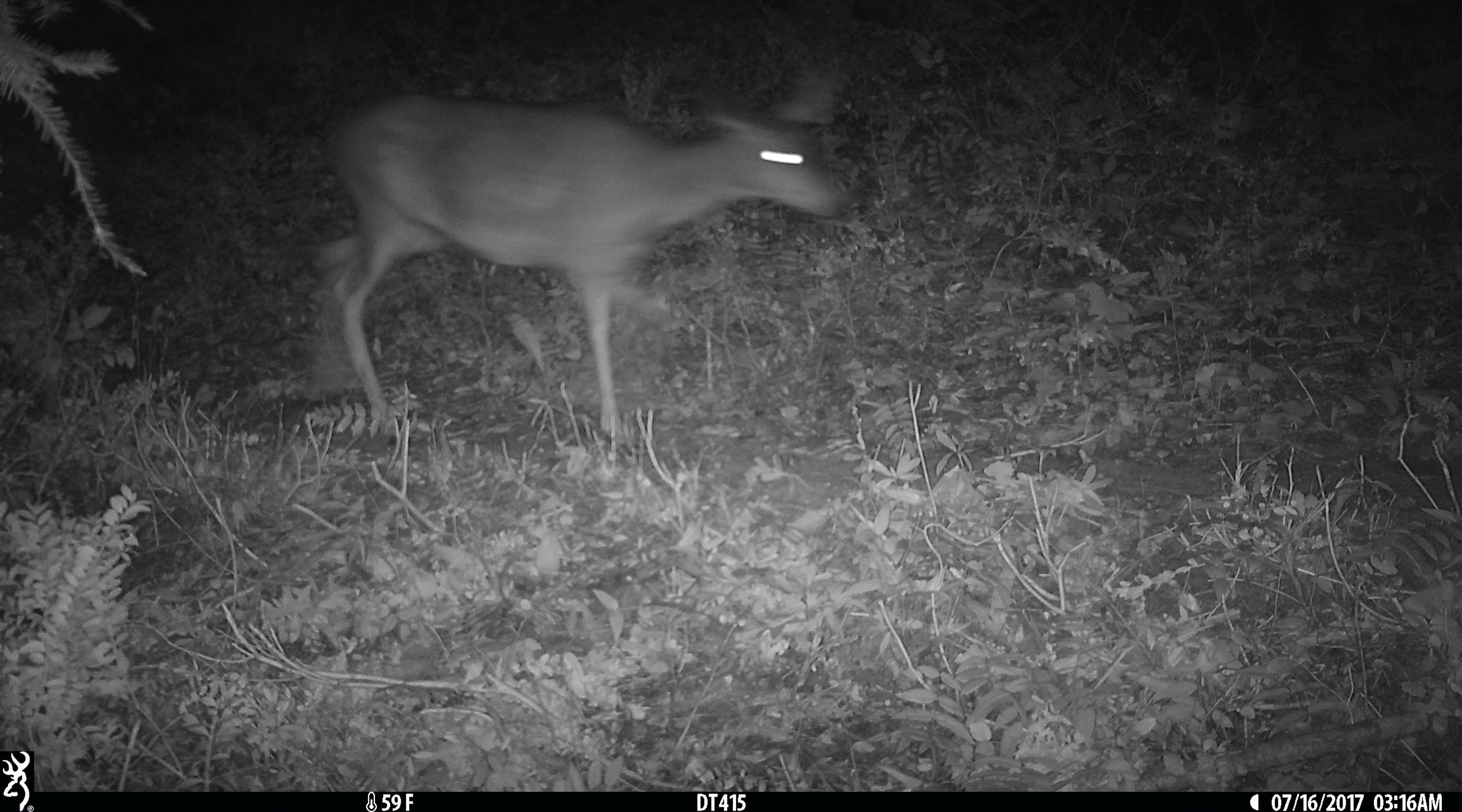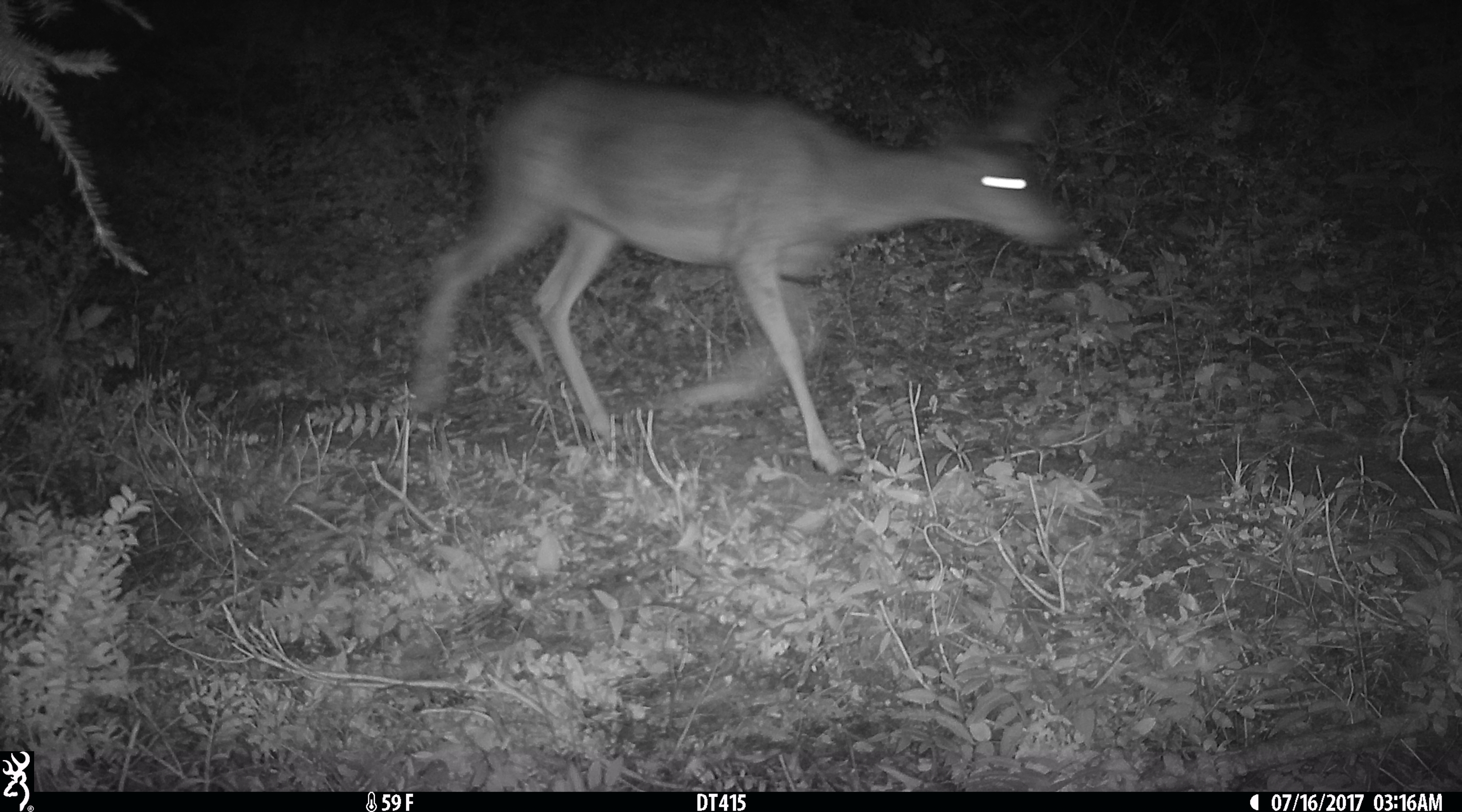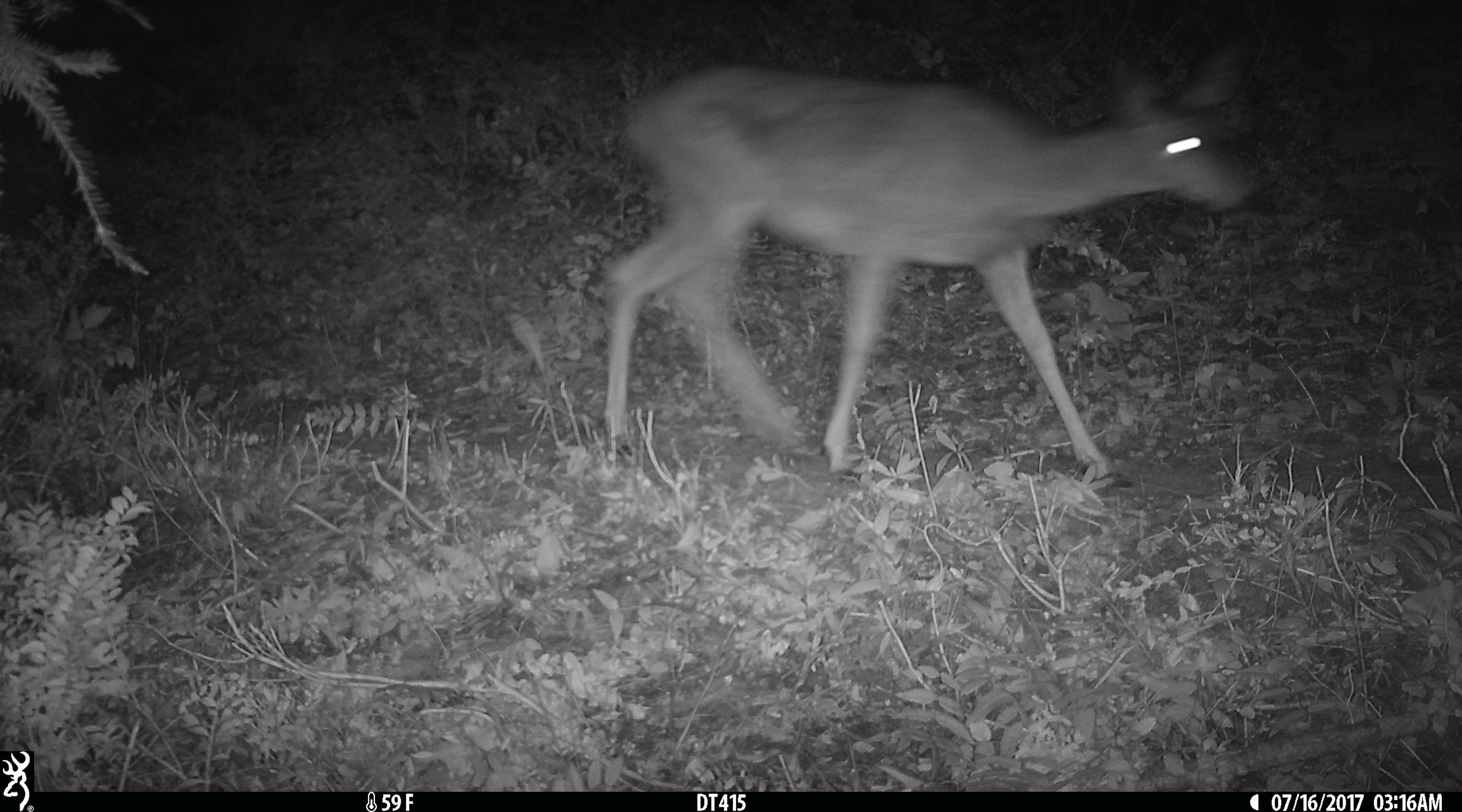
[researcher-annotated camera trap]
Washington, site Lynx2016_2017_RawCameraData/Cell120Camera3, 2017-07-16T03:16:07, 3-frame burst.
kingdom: Animalia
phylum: Chordata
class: Mammalia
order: Artiodactyla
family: Cervidae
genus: Odocoileus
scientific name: Odocoileus hemionus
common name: mule deer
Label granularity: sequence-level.